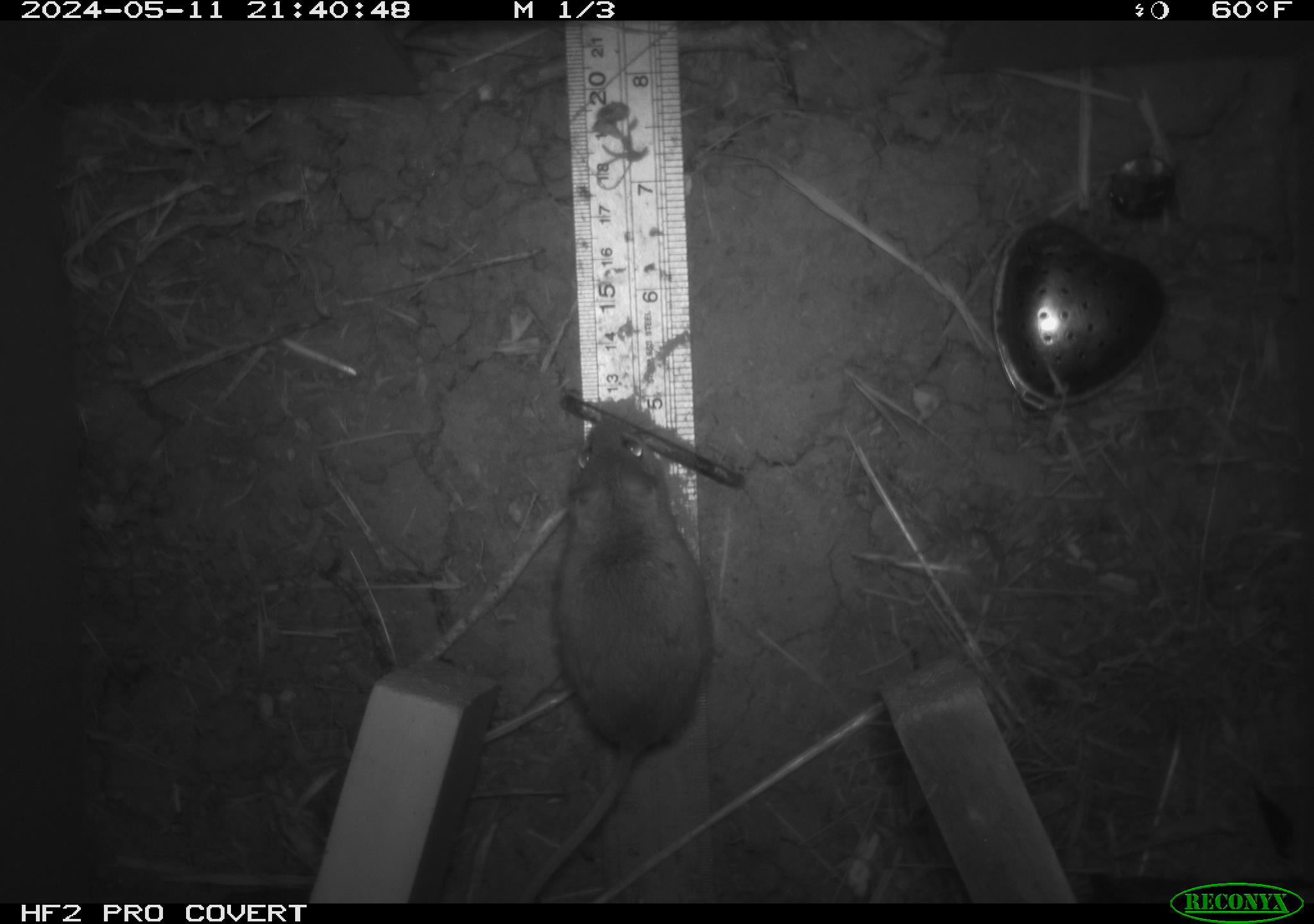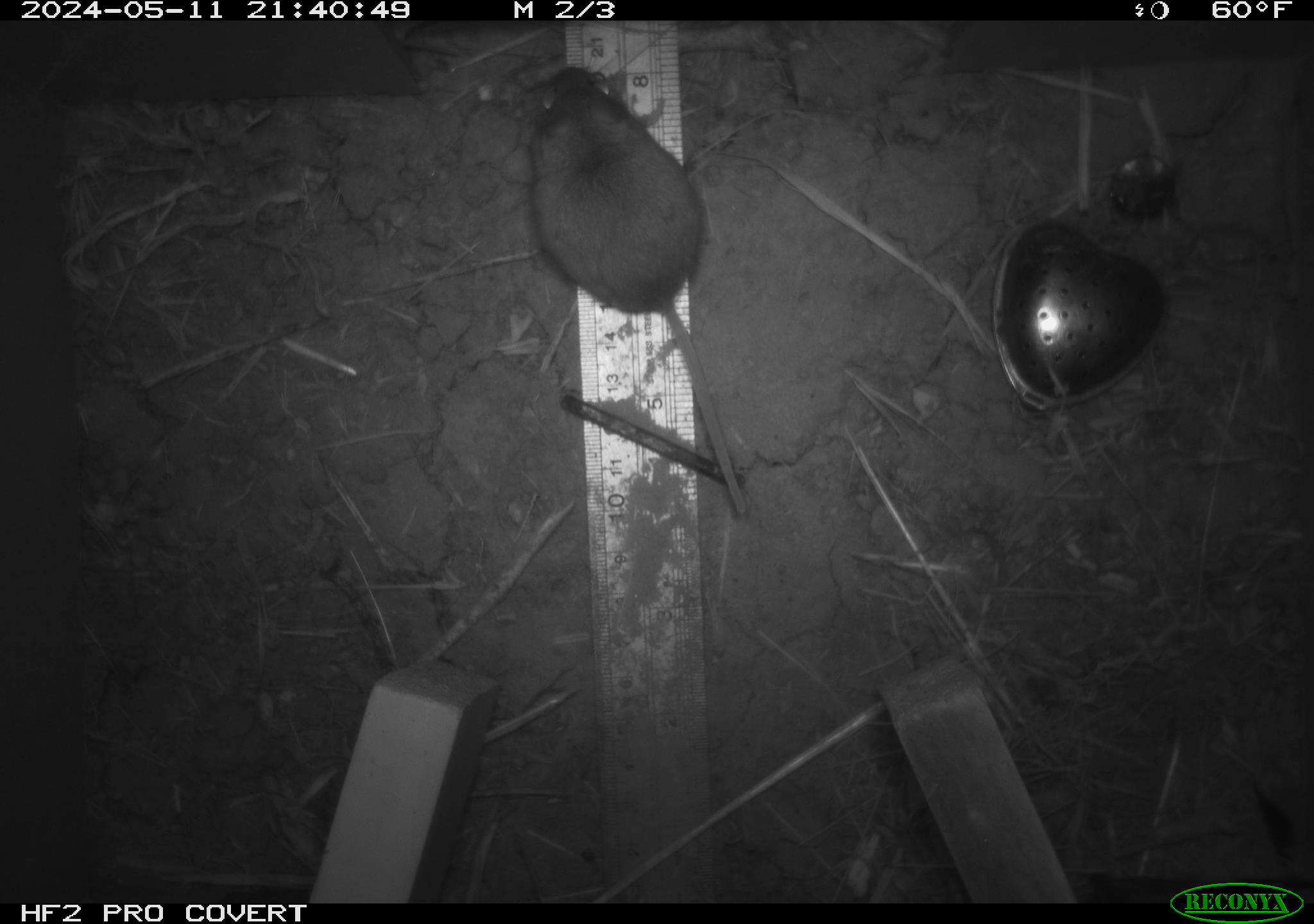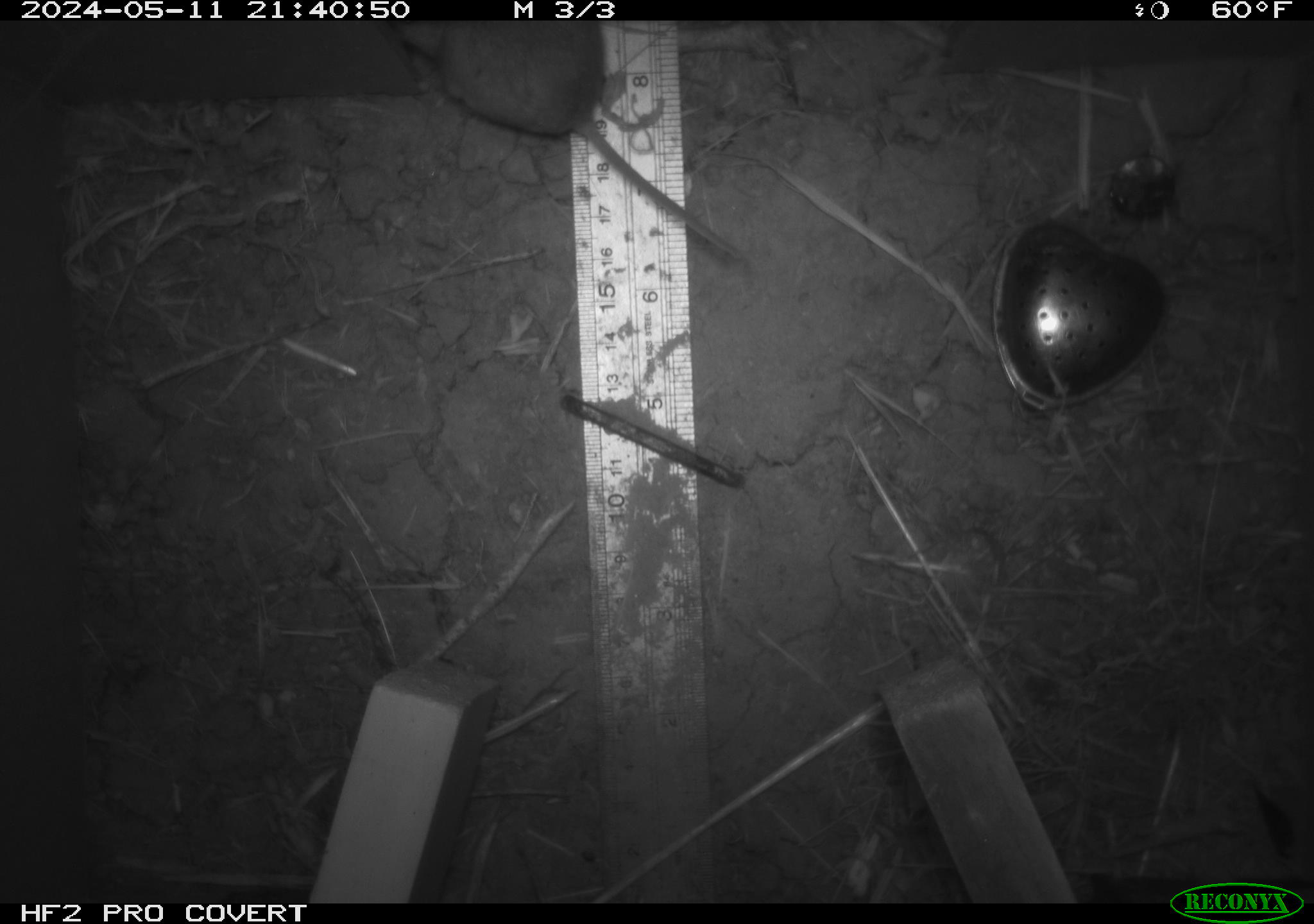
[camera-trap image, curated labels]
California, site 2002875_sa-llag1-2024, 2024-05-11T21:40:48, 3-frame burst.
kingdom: Animalia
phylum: Chordata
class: Mammalia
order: Rodentia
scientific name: Rodentia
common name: mouse species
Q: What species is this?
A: Mouse species (Rodentia).